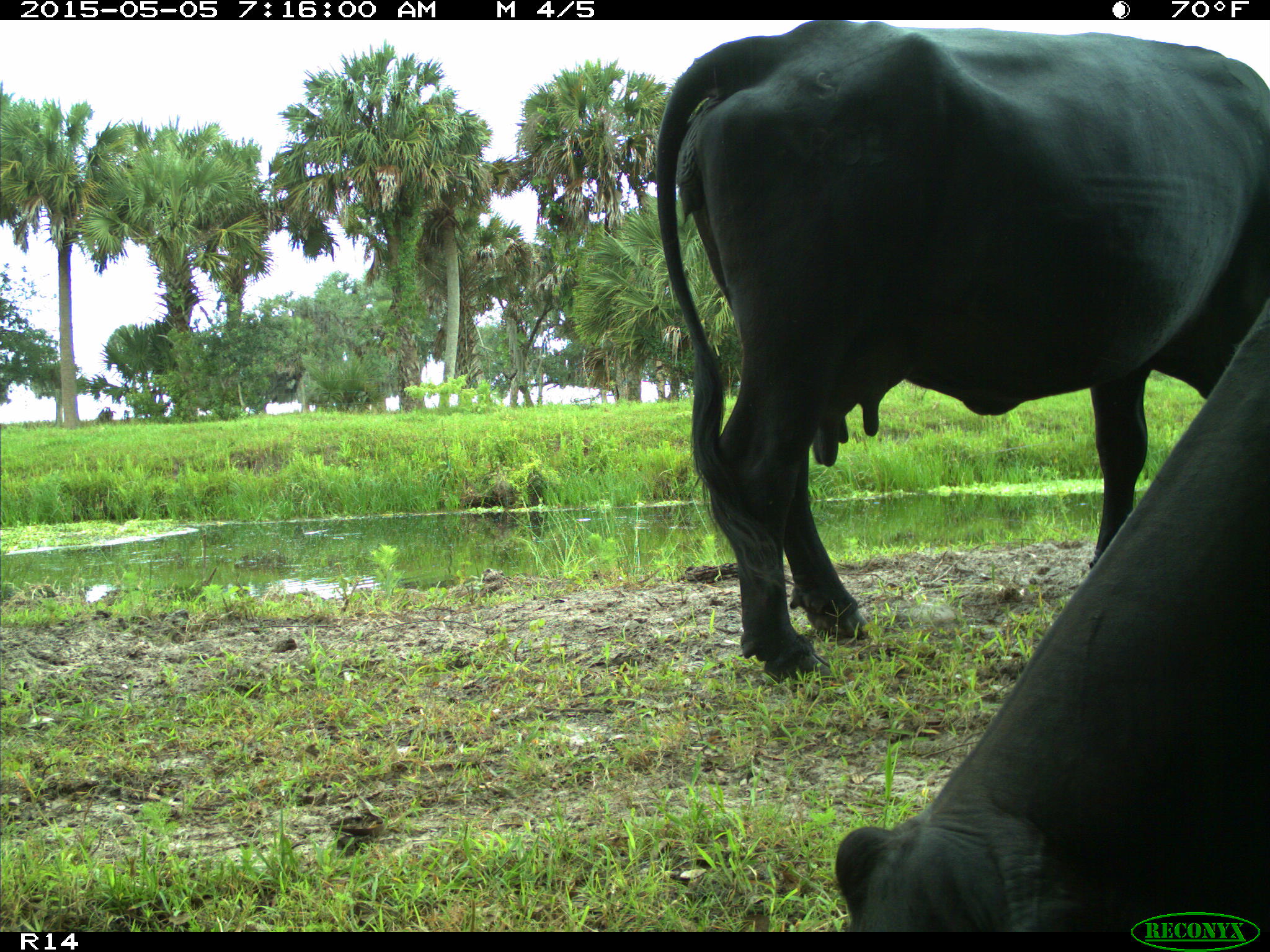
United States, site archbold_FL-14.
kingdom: Animalia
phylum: Chordata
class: Mammalia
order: Artiodactyla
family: Bovidae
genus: Bos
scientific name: Bos taurus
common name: domestic cow